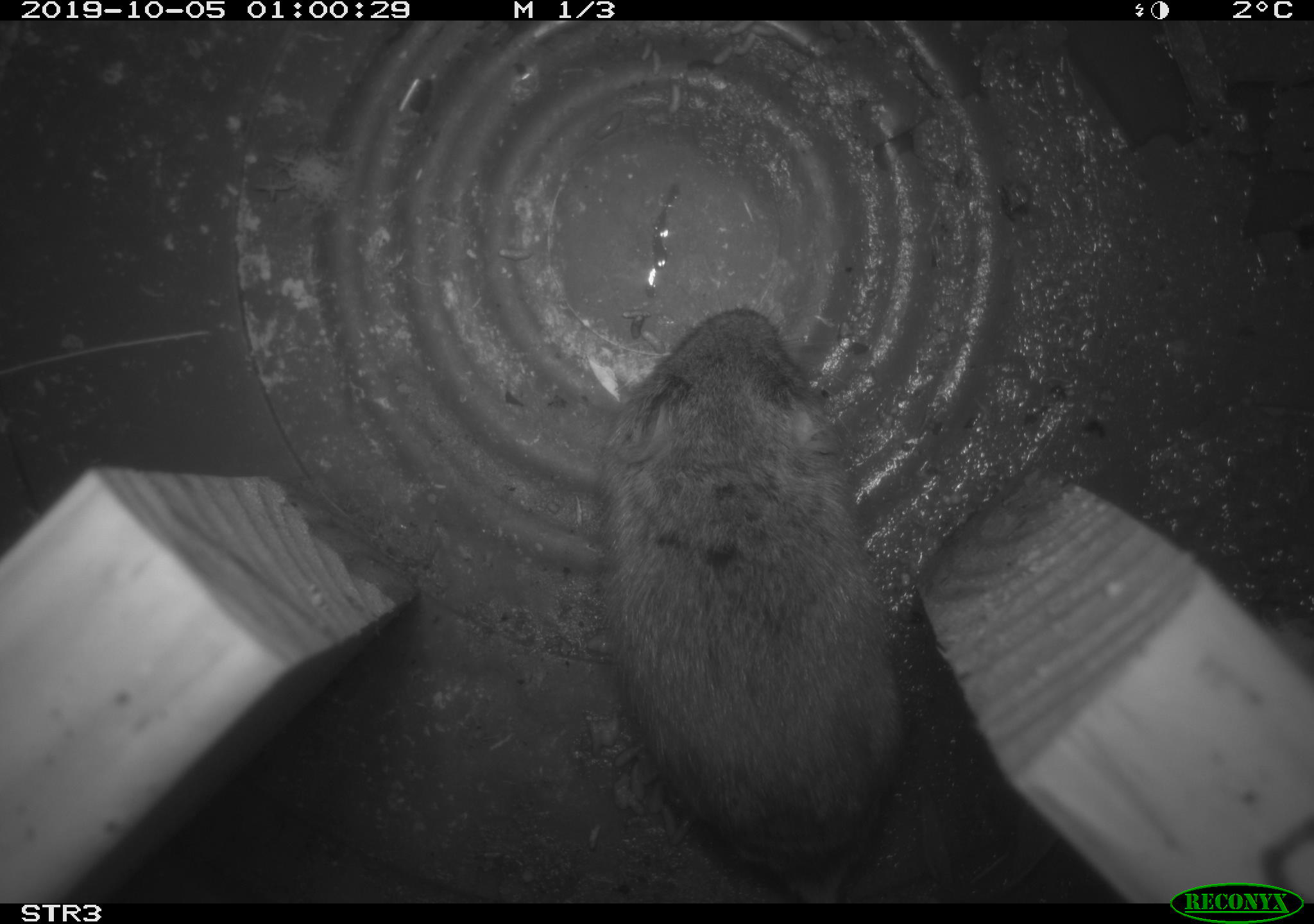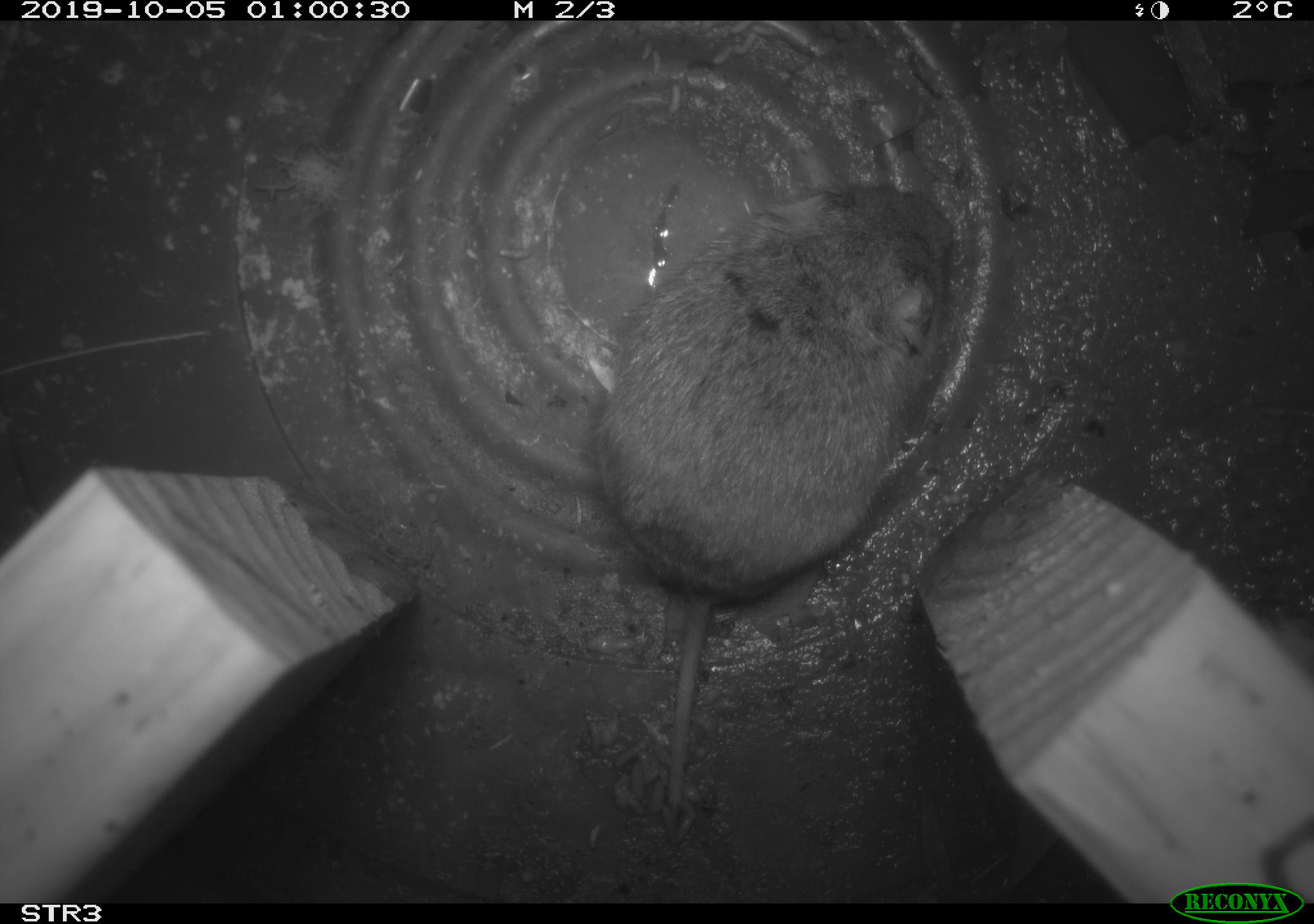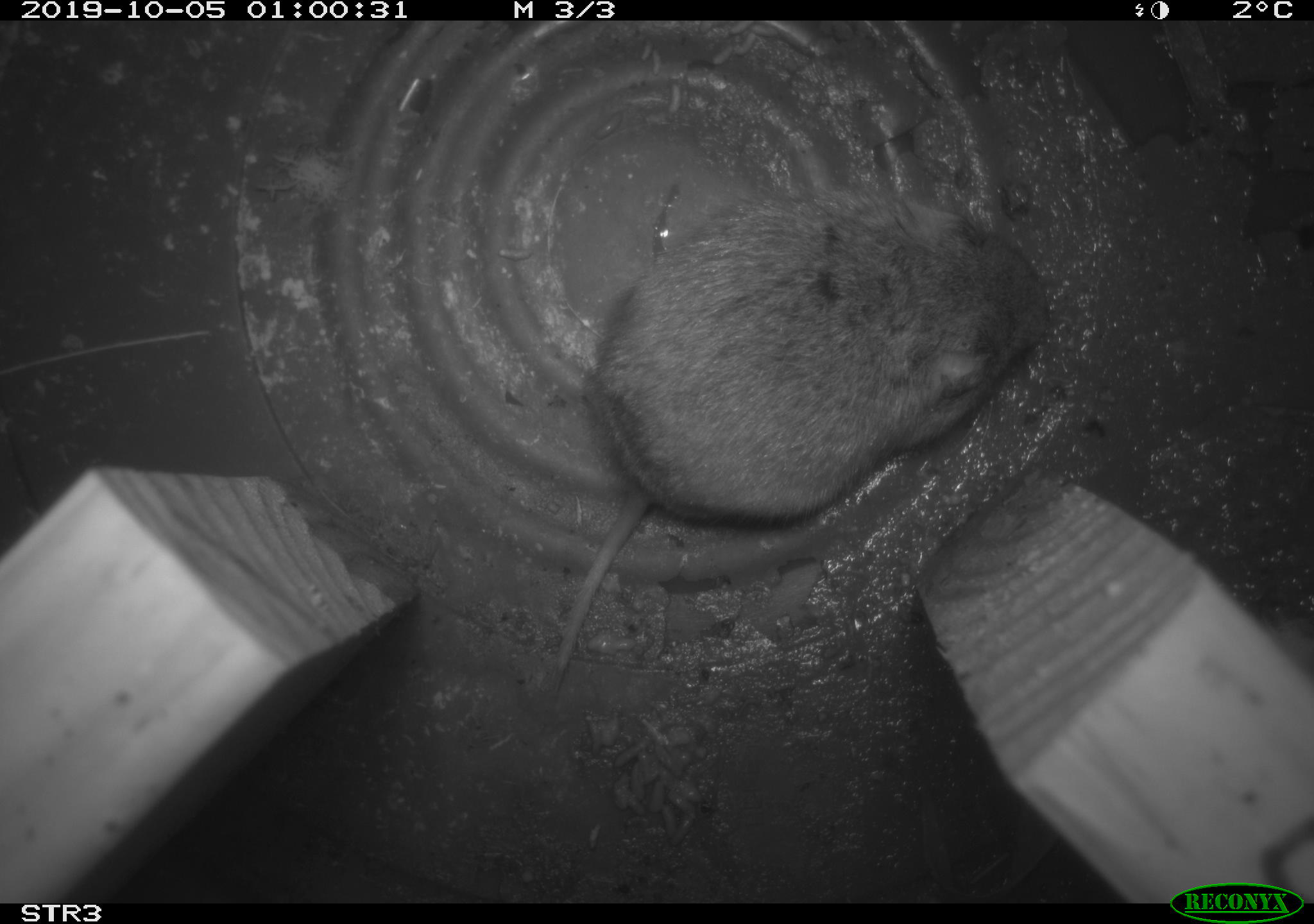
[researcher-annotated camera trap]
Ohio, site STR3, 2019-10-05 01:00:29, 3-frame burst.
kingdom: Animalia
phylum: Chordata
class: Mammalia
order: Rodentia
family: Cricetidae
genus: Microtus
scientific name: Microtus pennsylvanicus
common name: meadow vole